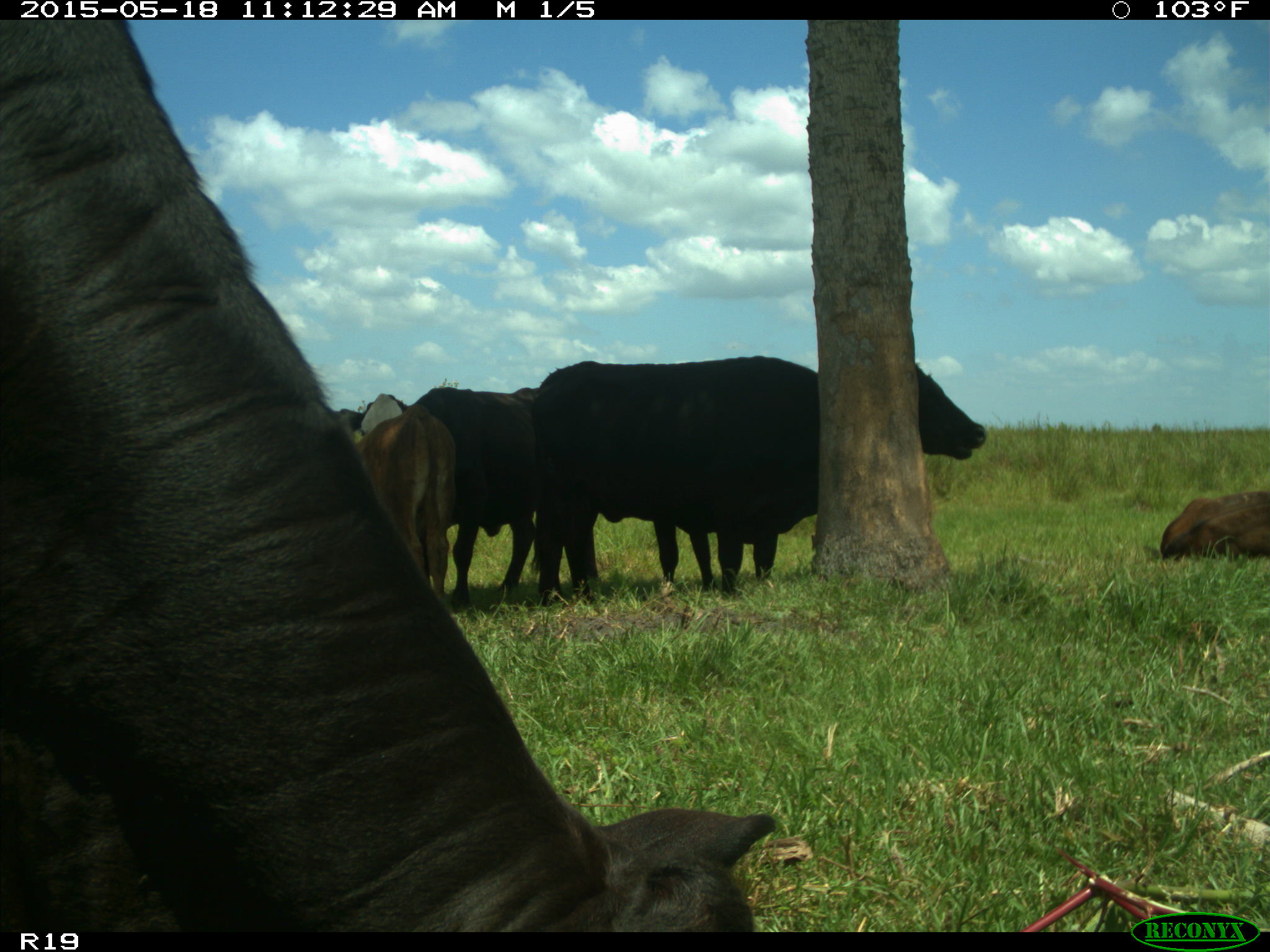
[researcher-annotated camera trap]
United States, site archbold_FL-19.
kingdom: Animalia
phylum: Chordata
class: Mammalia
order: Artiodactyla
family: Bovidae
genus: Bos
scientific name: Bos taurus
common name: domestic cow